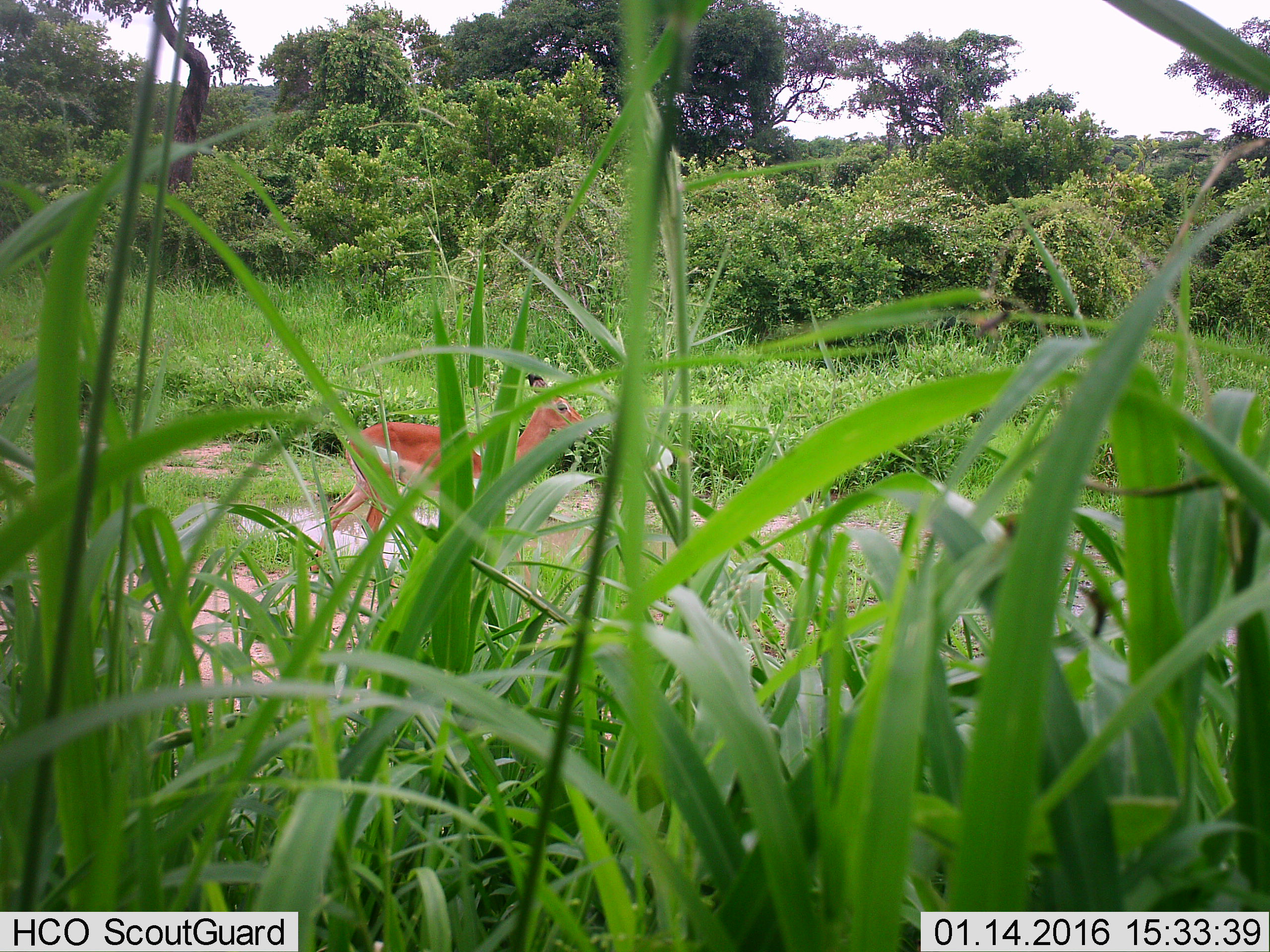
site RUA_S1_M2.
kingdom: Animalia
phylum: Chordata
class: Mammalia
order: Artiodactyla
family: Bovidae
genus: Aepyceros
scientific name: Aepyceros melampus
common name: impala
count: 1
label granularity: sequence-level